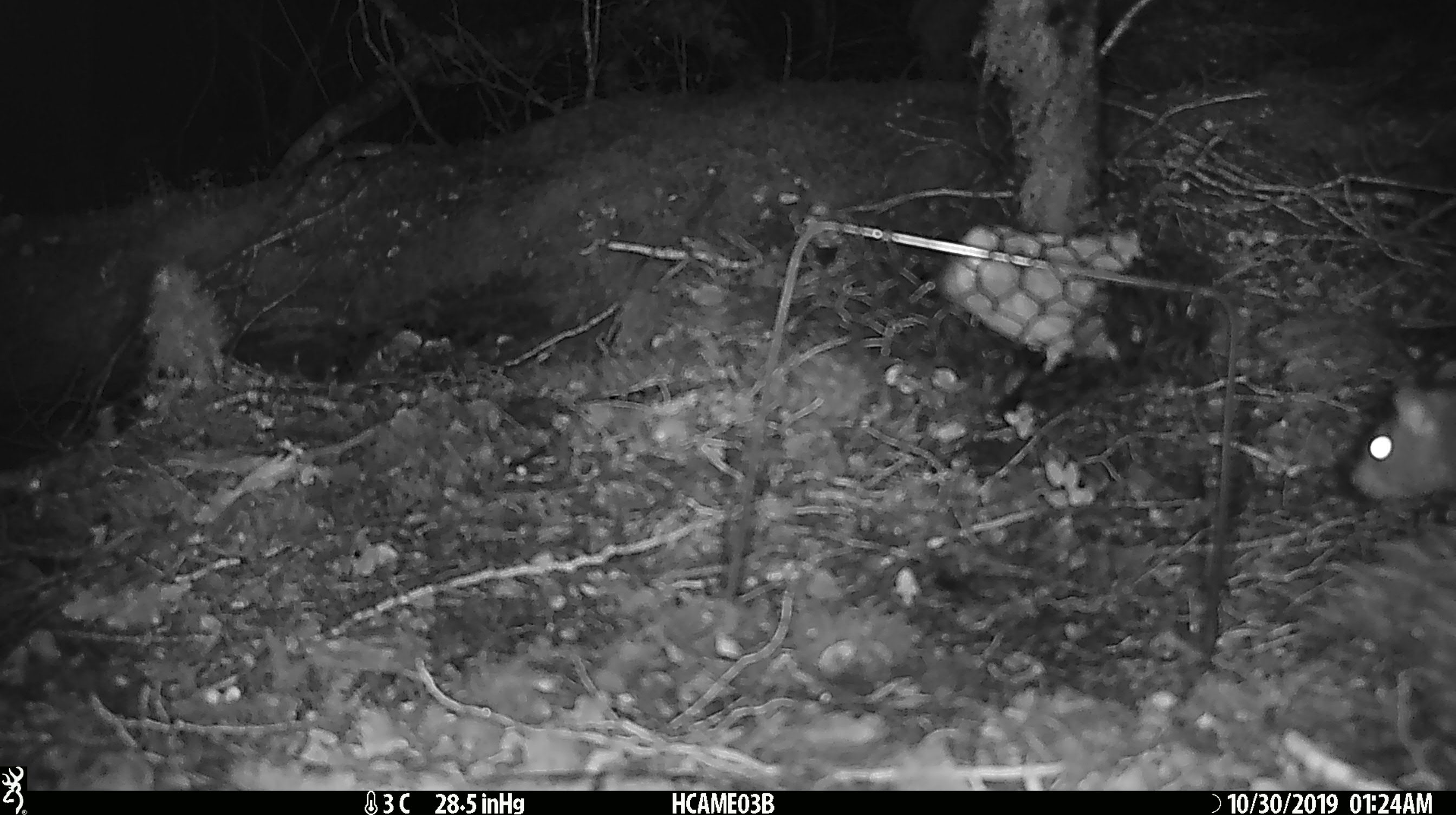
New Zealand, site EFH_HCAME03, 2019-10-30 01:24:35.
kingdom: Animalia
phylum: Chordata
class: Mammalia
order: Rodentia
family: Muridae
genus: Rattus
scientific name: Rattus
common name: rat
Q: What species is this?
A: Rat (Rattus).